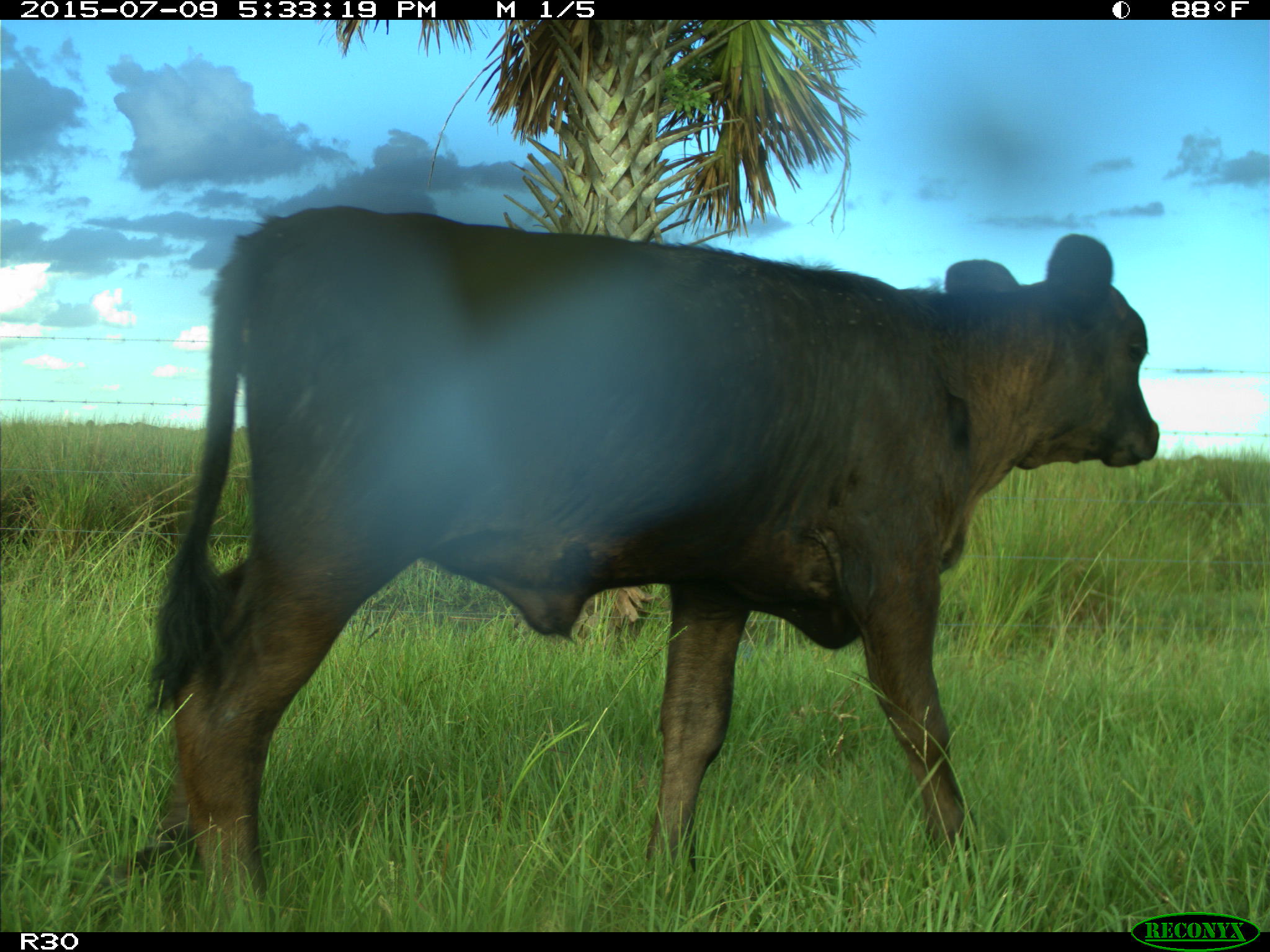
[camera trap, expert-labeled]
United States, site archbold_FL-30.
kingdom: Animalia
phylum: Chordata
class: Mammalia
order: Artiodactyla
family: Bovidae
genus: Bos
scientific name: Bos taurus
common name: domestic cow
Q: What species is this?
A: Bos taurus (domestic cow).